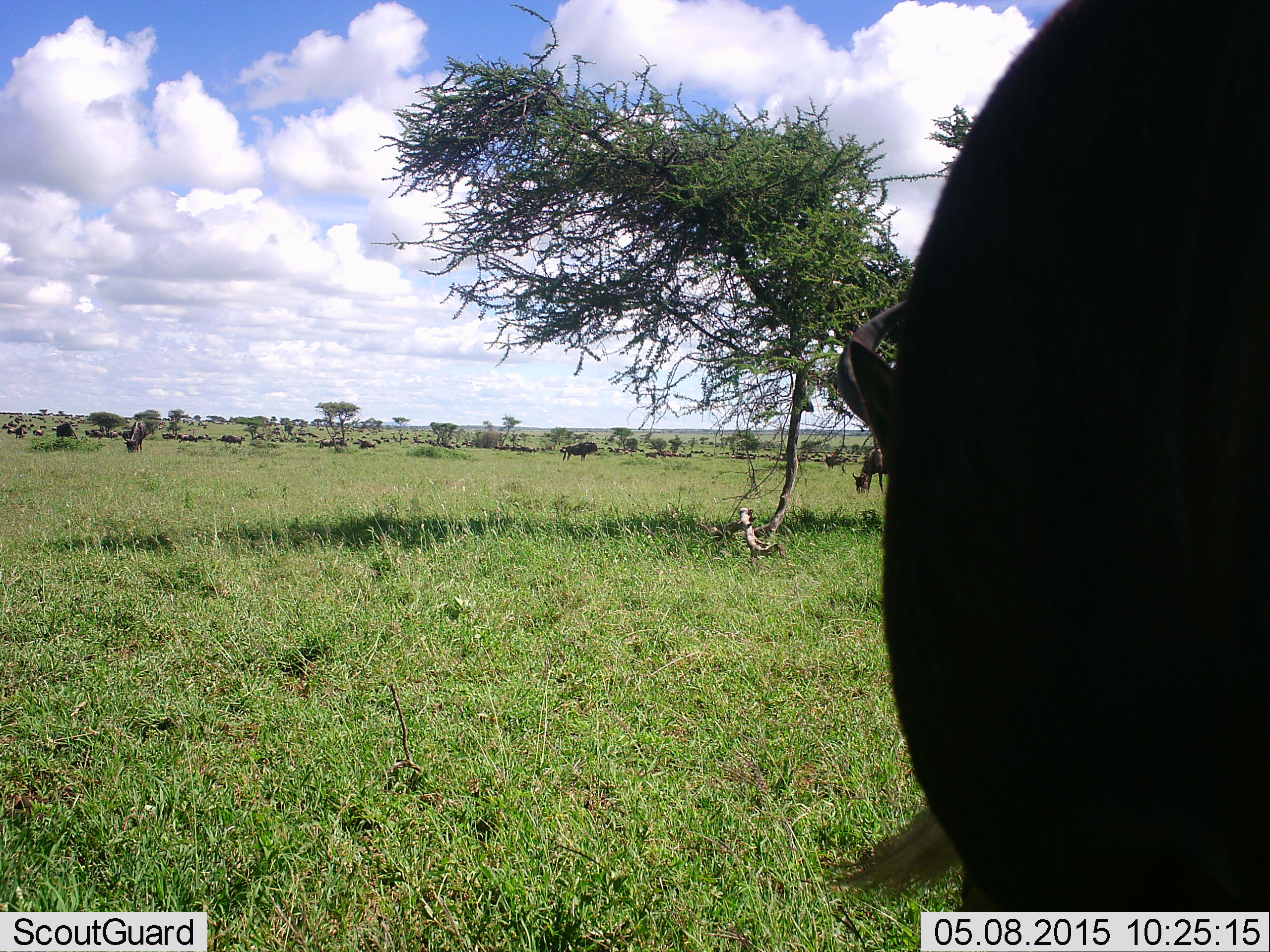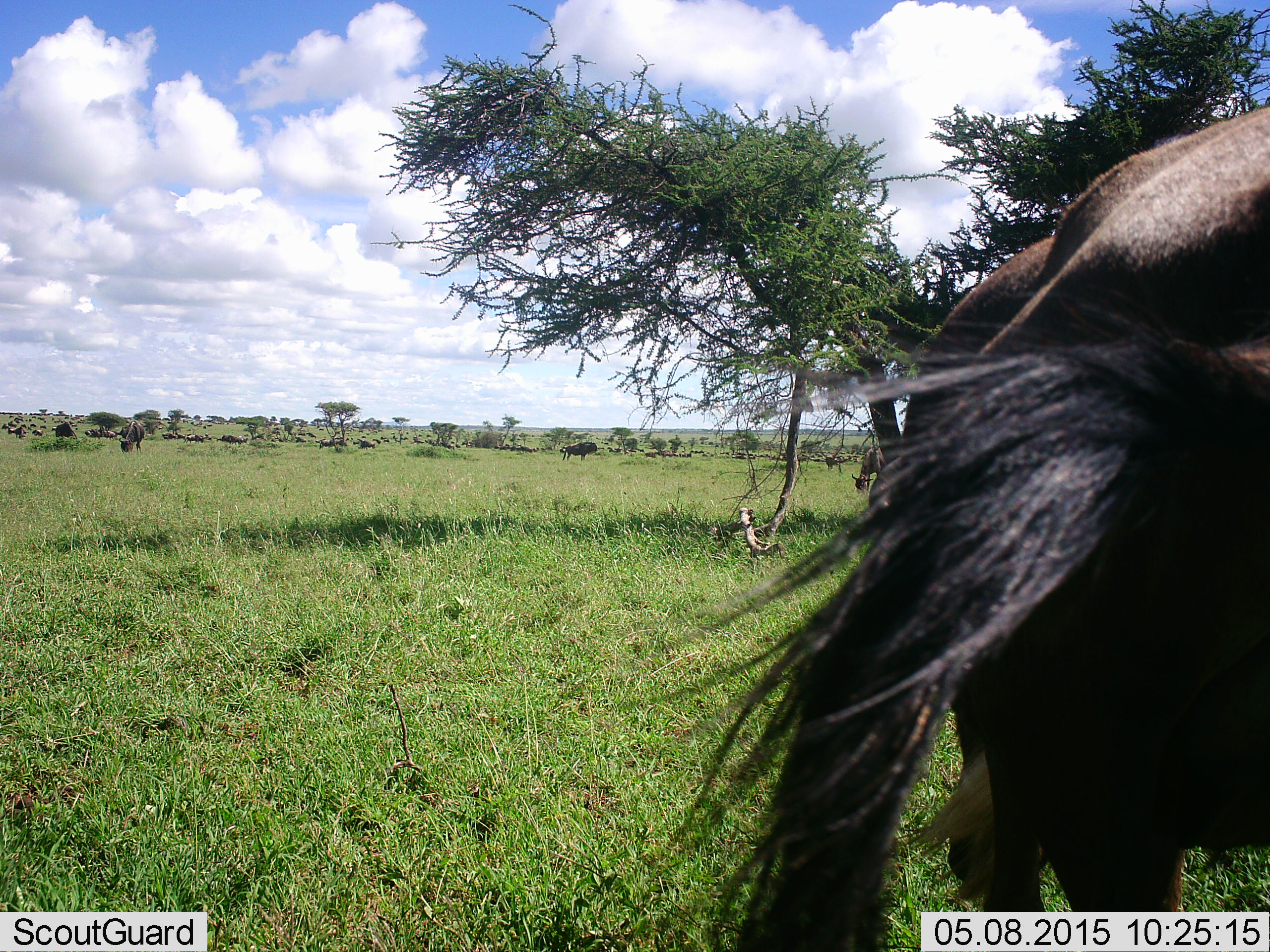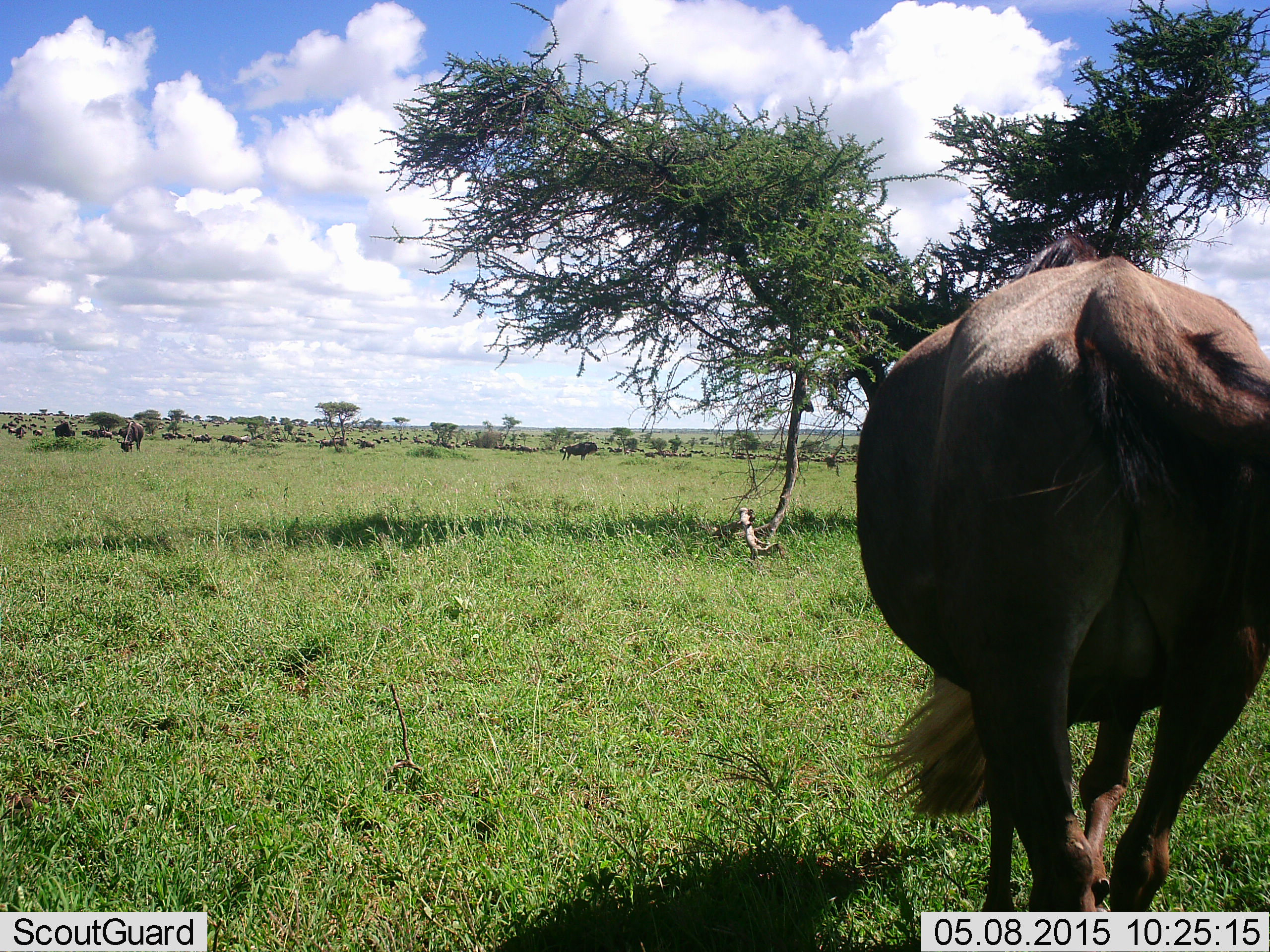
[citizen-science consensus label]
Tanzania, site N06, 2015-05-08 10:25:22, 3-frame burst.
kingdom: Animalia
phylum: Chordata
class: Mammalia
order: Artiodactyla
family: Bovidae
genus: Connochaetes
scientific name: Connochaetes taurinus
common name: blue wildebeest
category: wildebeest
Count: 1.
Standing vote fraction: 40%.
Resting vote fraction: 0%.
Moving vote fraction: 80%.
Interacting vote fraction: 0%.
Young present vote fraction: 0%.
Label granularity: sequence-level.